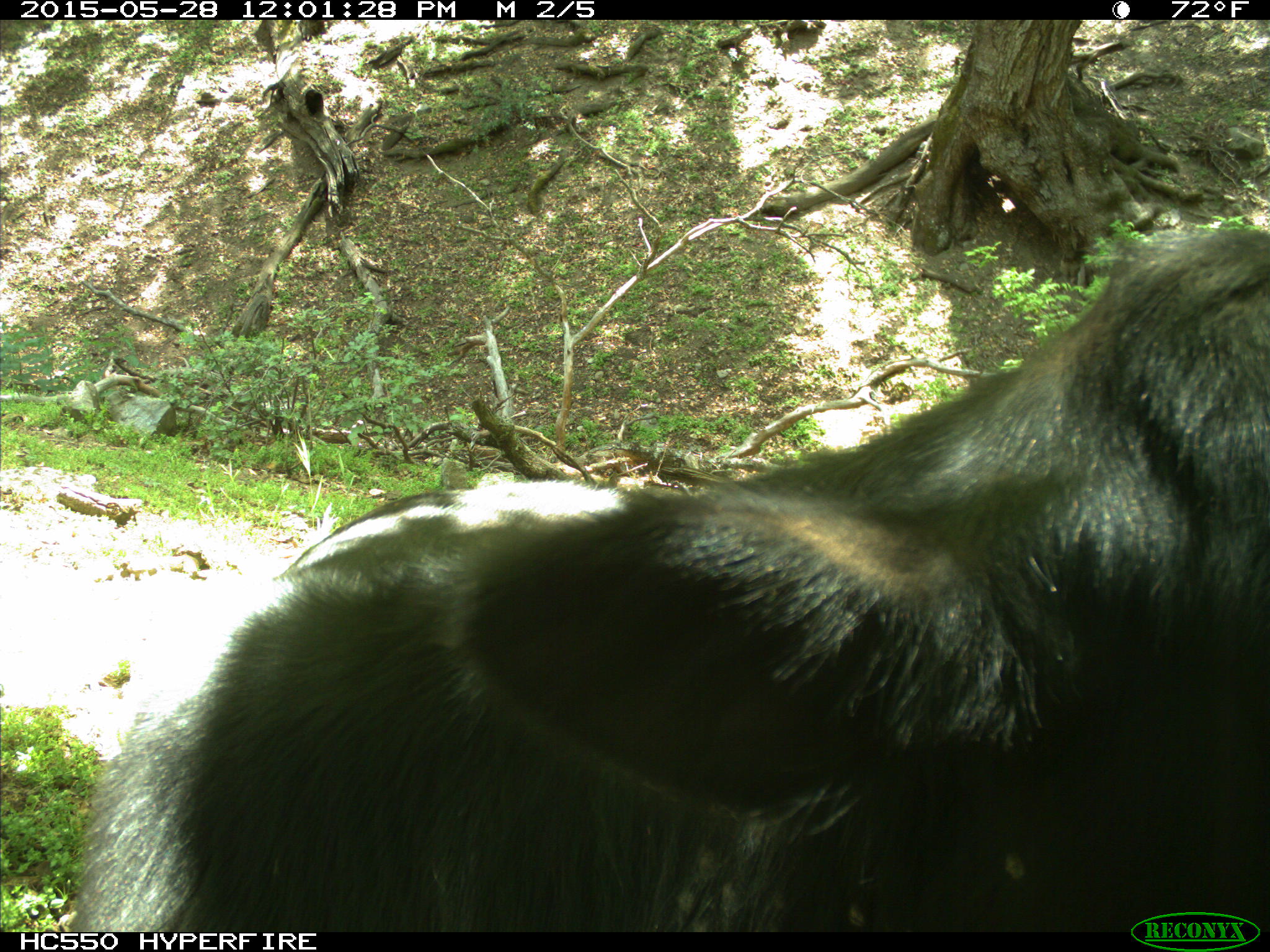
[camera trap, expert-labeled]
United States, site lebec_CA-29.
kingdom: Animalia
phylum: Chordata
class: Mammalia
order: Artiodactyla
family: Bovidae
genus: Bos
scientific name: Bos taurus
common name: domestic cow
Bos taurus (domestic cow).